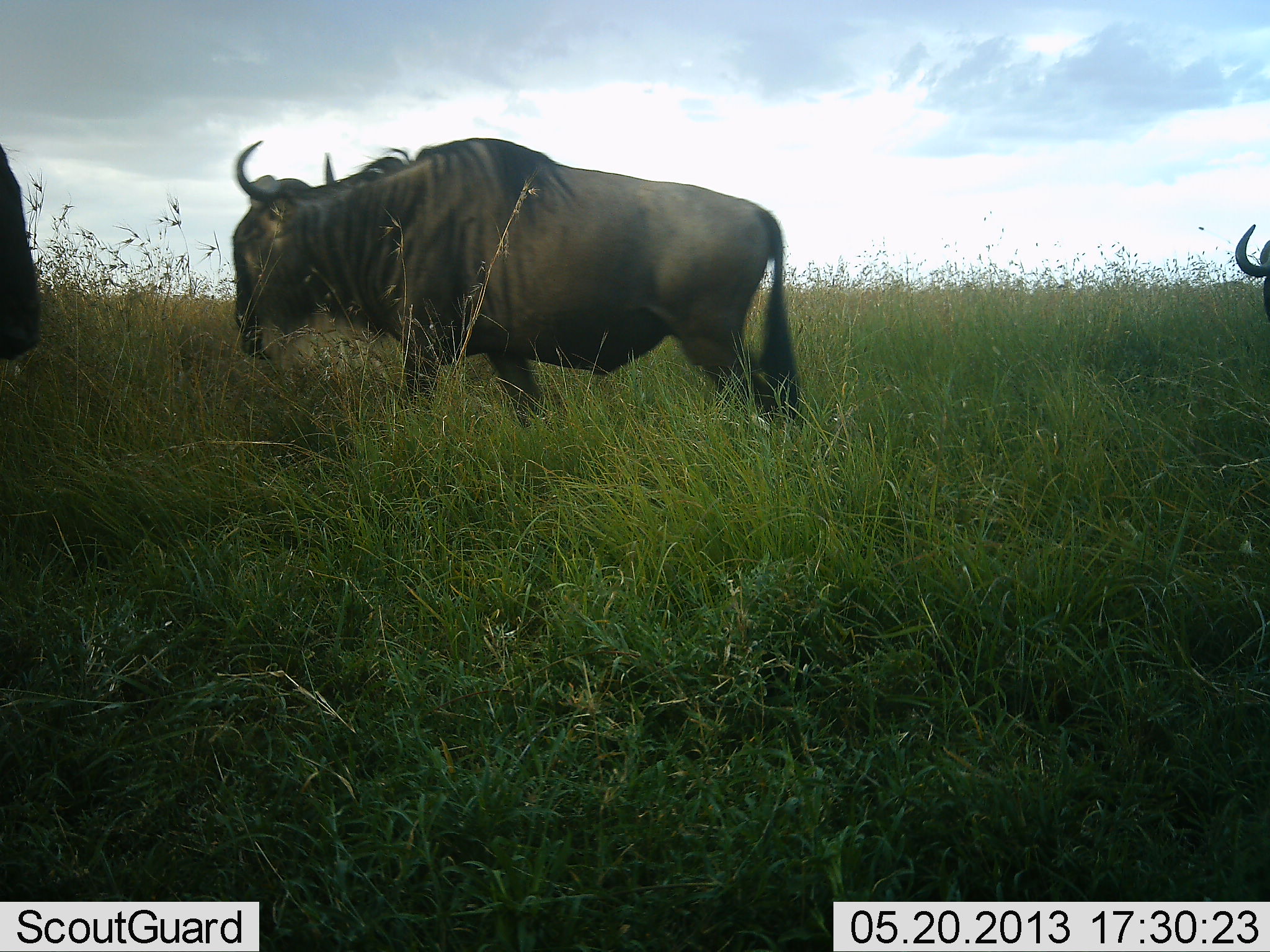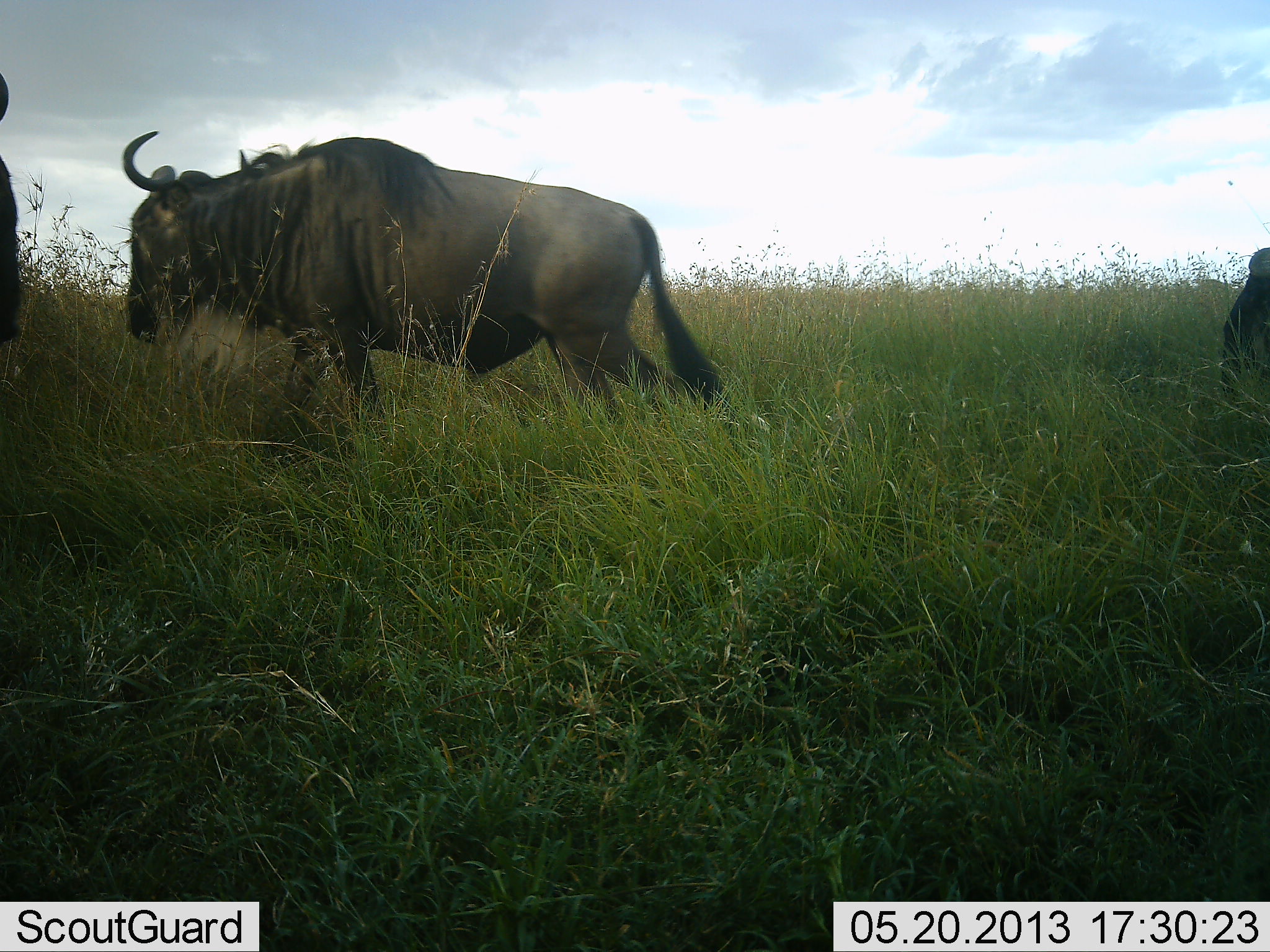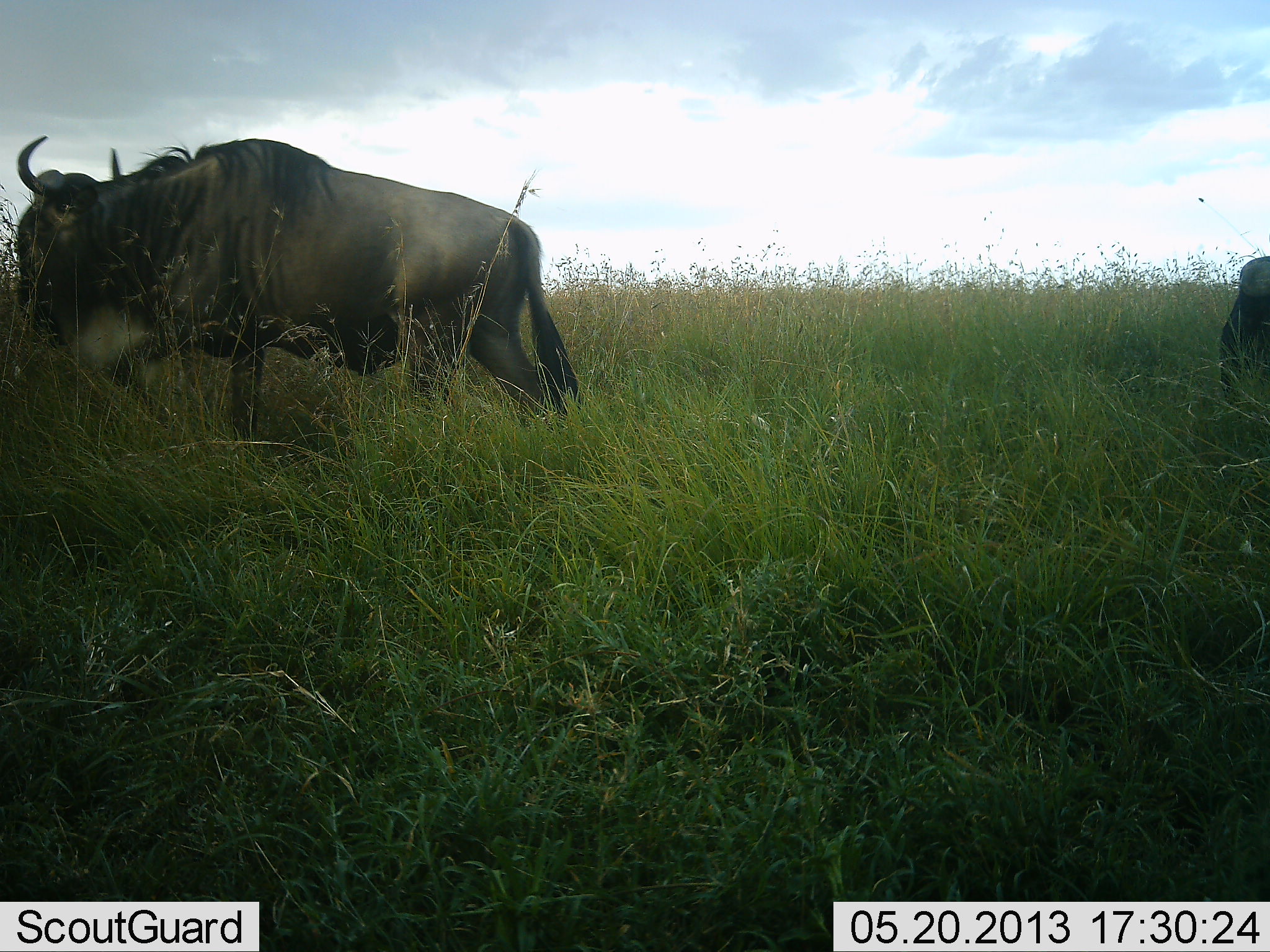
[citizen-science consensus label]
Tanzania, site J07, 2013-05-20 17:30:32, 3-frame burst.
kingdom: Animalia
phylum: Chordata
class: Mammalia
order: Artiodactyla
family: Bovidae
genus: Connochaetes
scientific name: Connochaetes taurinus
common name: blue wildebeest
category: wildebeest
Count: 3.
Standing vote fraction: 27%.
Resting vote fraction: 0%.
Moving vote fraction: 83%.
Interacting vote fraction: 0%.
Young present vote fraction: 0%.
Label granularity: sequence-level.